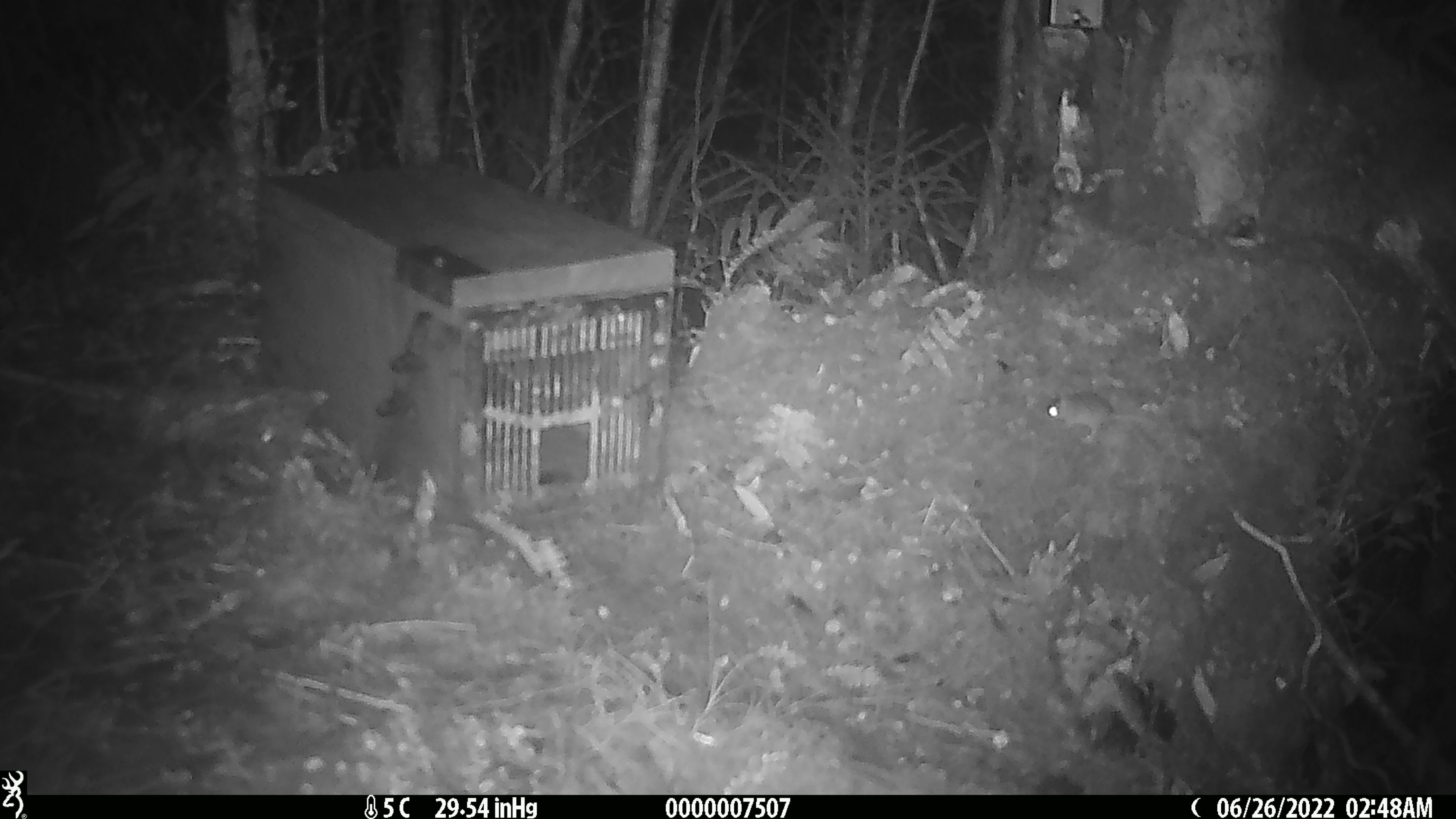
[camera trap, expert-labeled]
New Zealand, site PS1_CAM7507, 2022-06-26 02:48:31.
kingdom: Animalia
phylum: Chordata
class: Mammalia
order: Rodentia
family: Muridae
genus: Mus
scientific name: Mus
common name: mouse